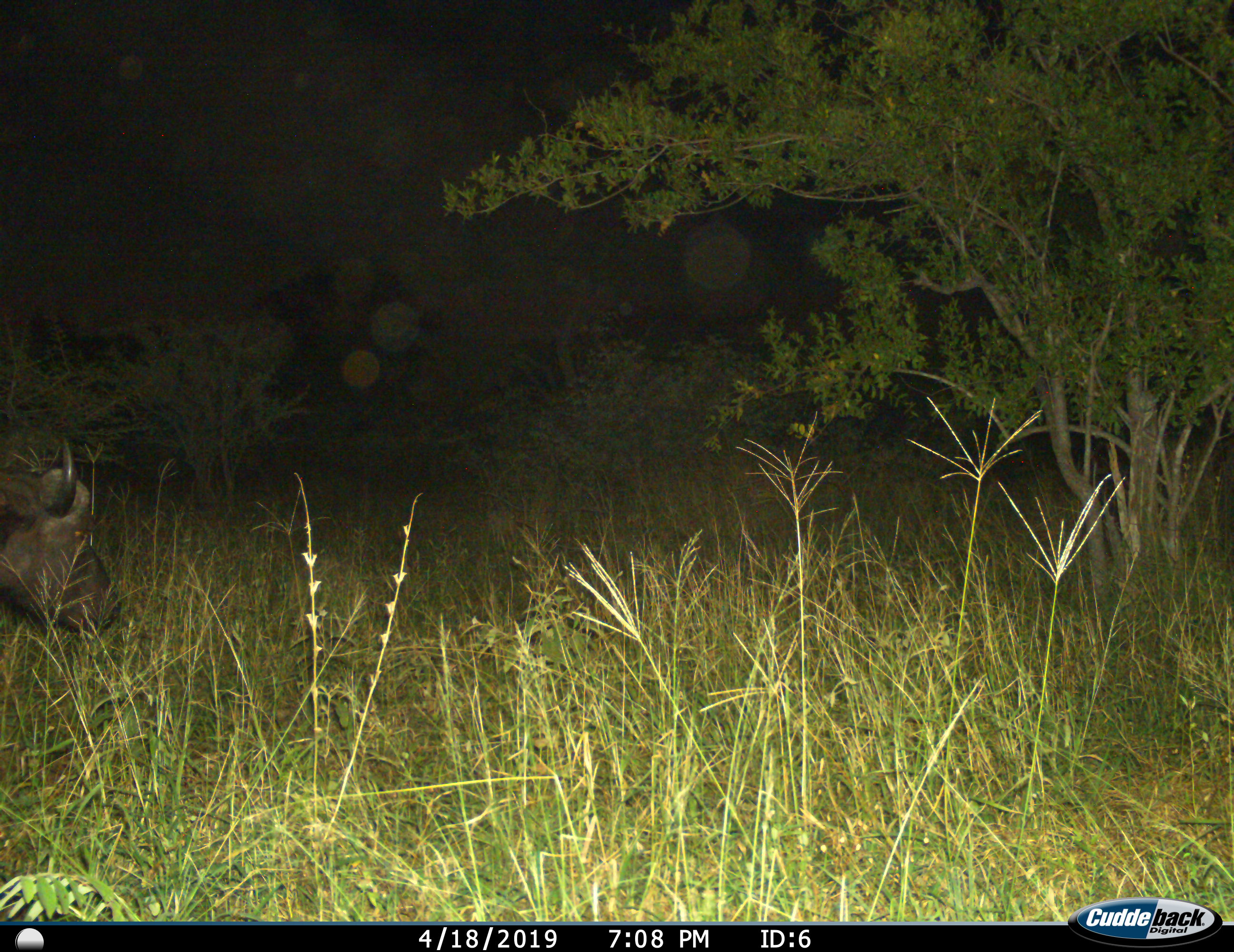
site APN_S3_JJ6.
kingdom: Animalia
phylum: Chordata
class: Mammalia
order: Artiodactyla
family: Bovidae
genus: Syncerus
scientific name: Syncerus caffer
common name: african buffalo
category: buffalo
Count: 1.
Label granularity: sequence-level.